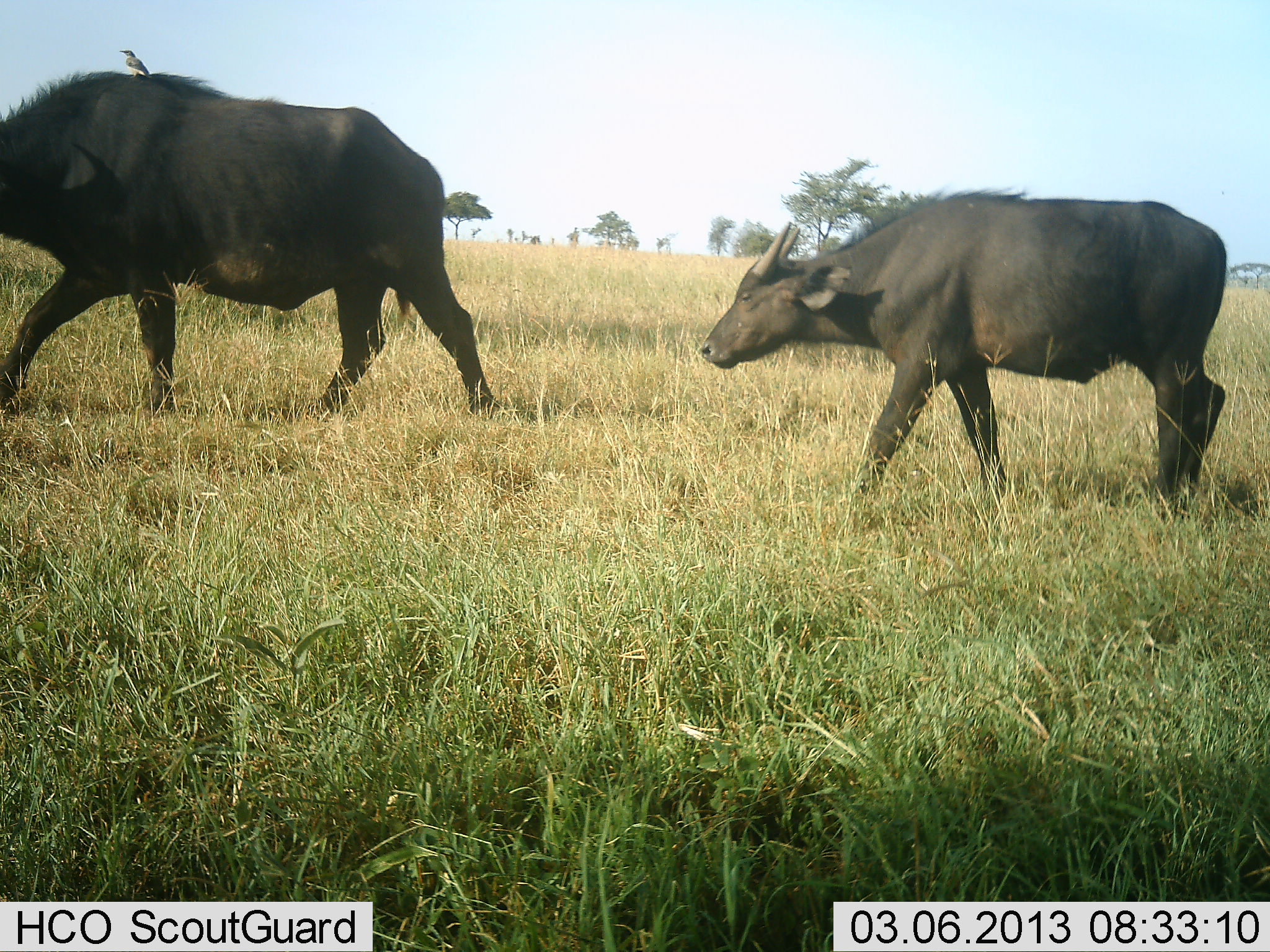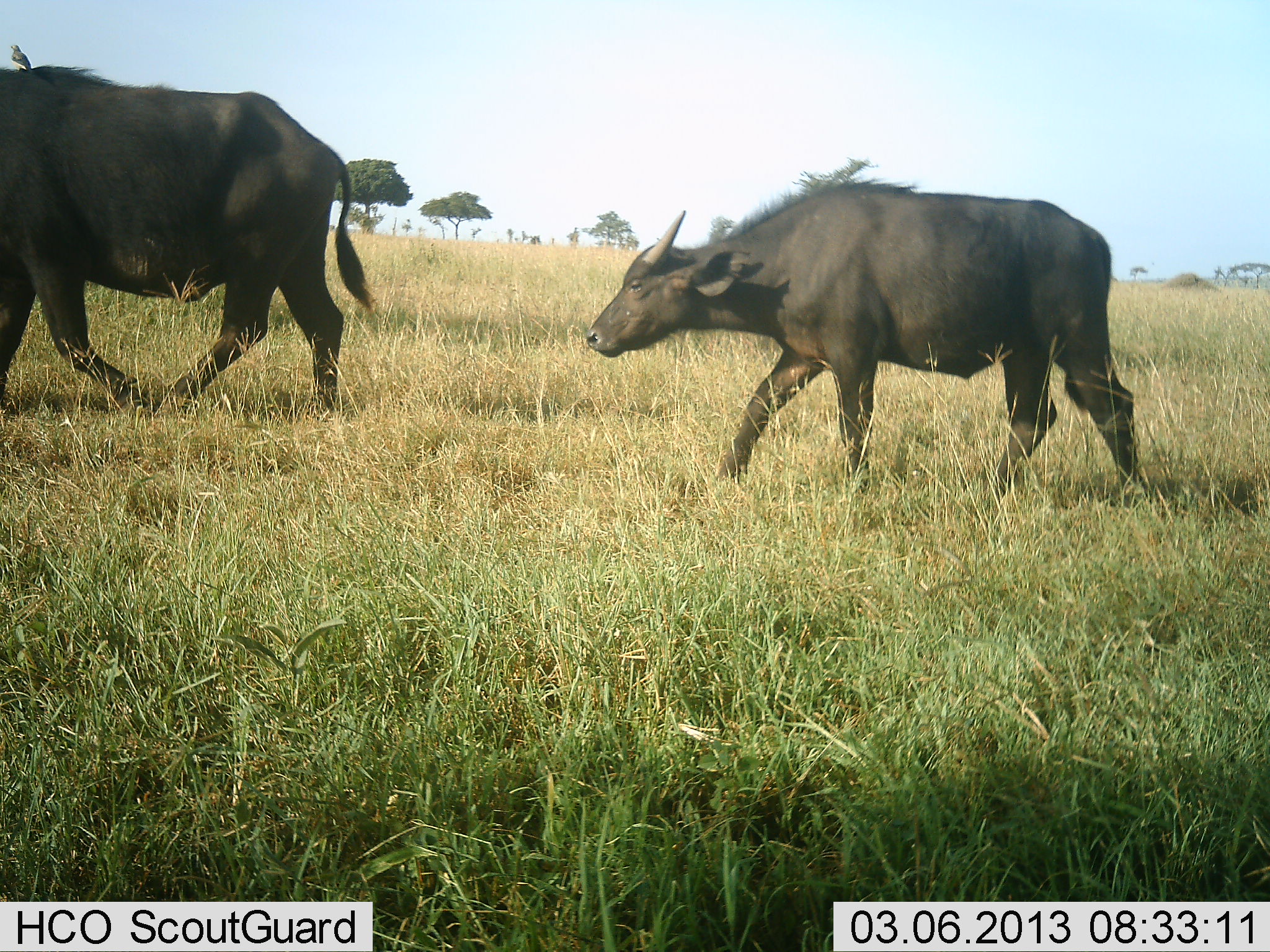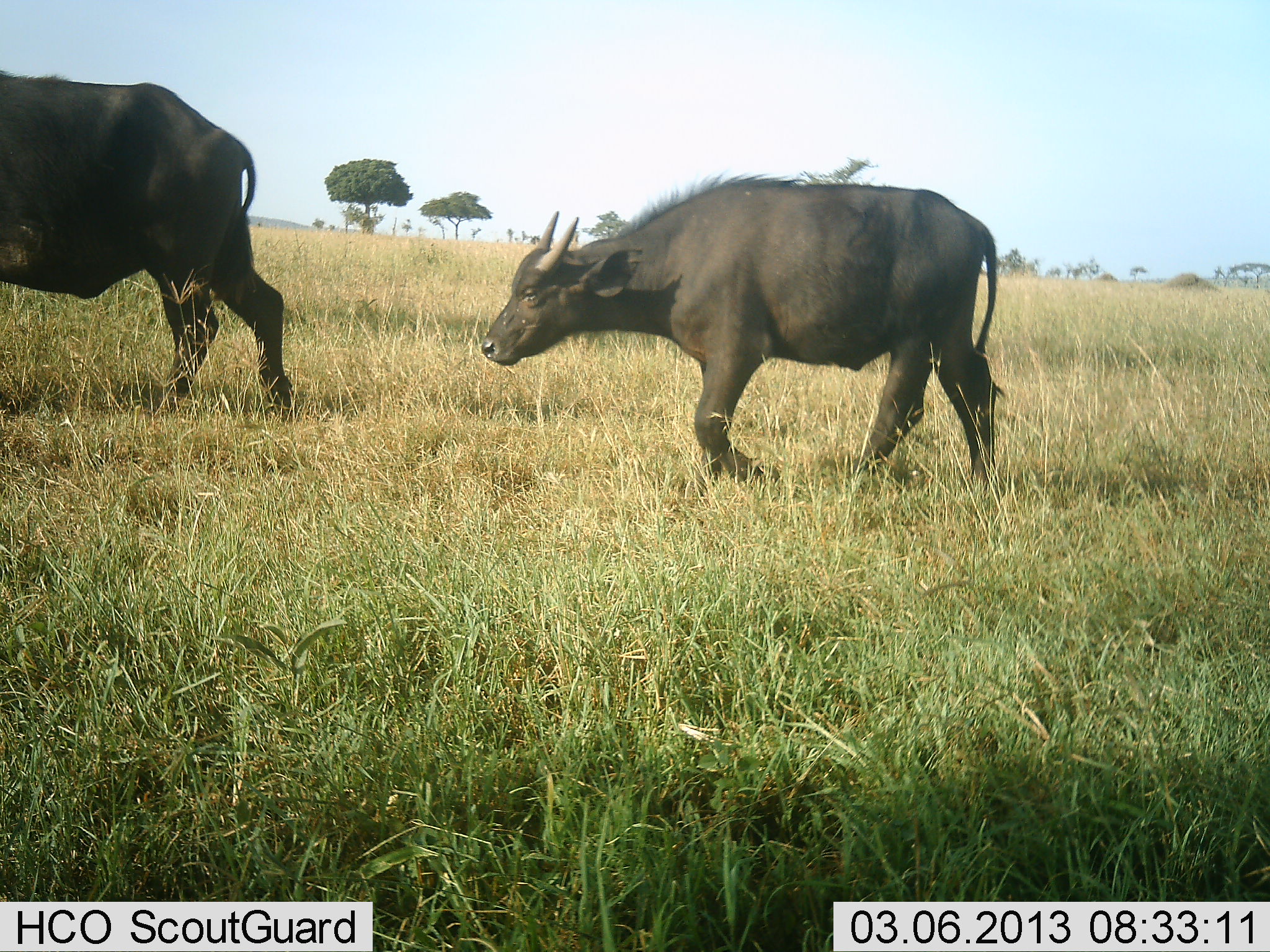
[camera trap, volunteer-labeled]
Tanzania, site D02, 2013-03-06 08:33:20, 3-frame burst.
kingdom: Animalia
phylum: Chordata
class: Mammalia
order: Artiodactyla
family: Bovidae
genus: Syncerus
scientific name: Syncerus caffer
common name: cape buffalo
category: buffalo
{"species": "buffalo (cape buffalo) (Syncerus caffer)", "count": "2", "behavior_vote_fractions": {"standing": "0%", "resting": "0%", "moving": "100%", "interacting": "0%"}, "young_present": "54%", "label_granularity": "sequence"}